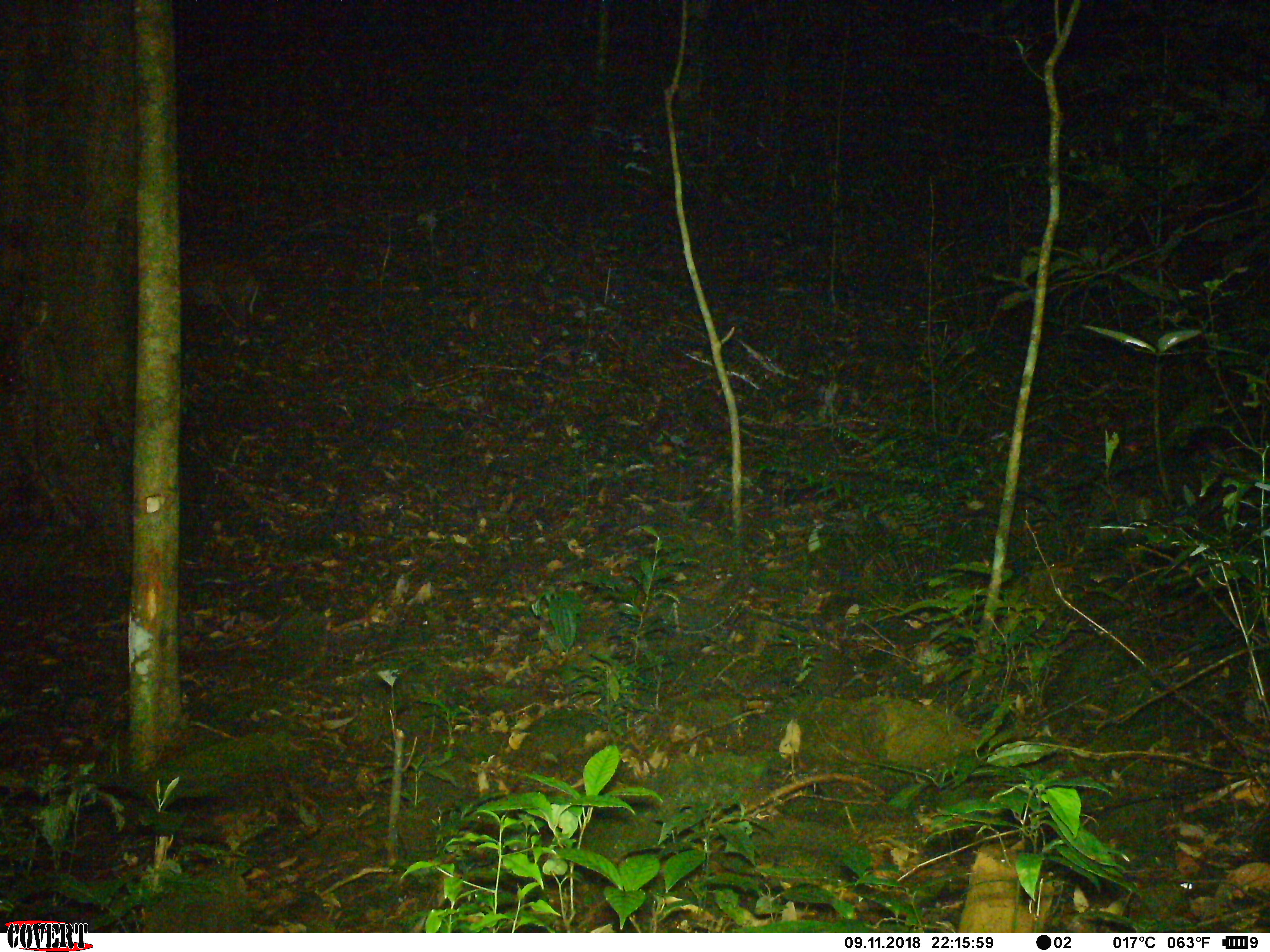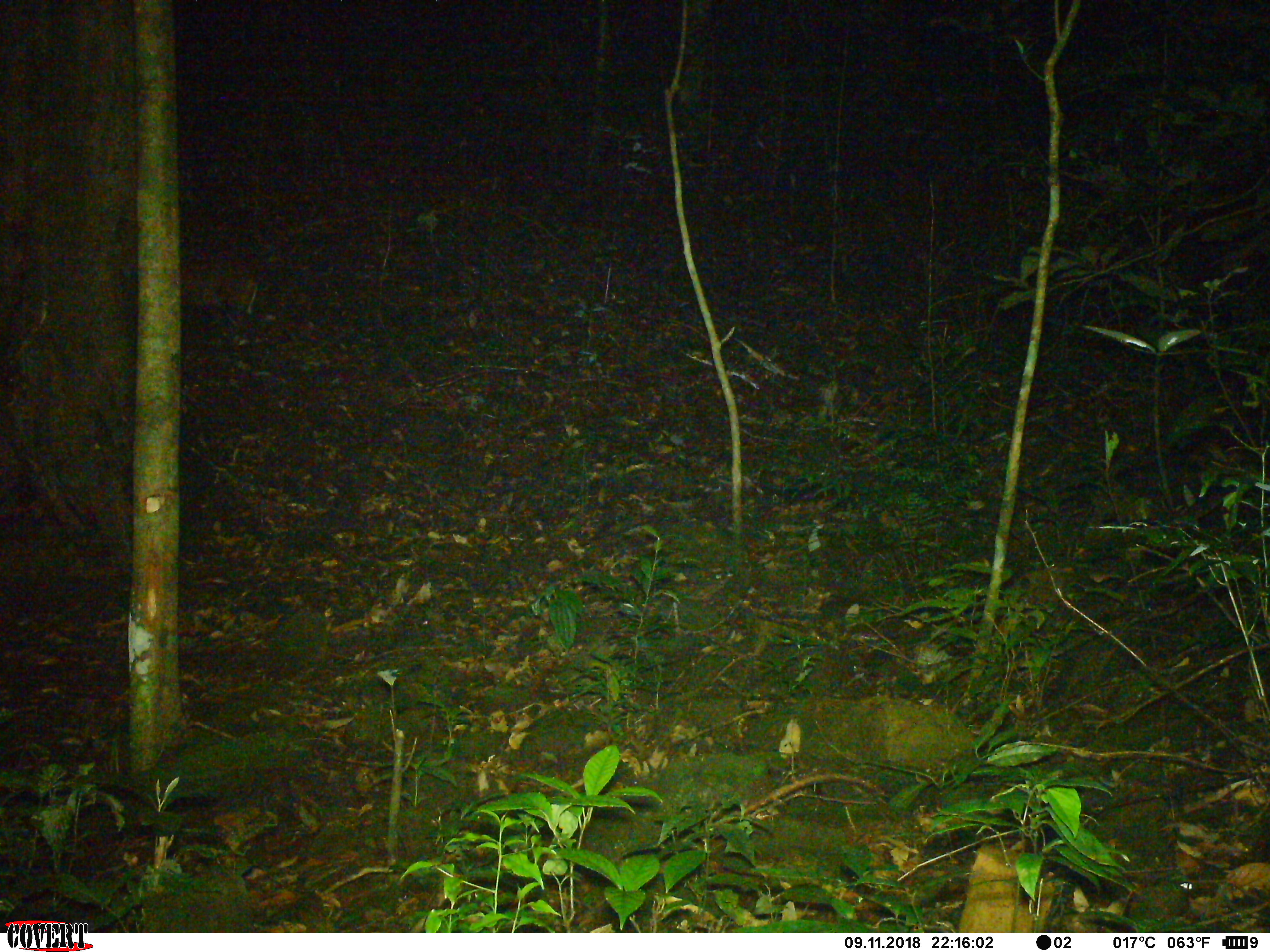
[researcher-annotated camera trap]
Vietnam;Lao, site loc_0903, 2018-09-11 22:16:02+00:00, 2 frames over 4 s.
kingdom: Animalia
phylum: Chordata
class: Mammalia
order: Artiodactyla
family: Cervidae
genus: Muntiacus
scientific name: Muntiacus rooseveltorum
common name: roosevelt's muntjac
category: roosevelts muntjac group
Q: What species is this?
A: Roosevelts muntjac group (roosevelt's muntjac) (Muntiacus rooseveltorum).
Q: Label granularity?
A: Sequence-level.